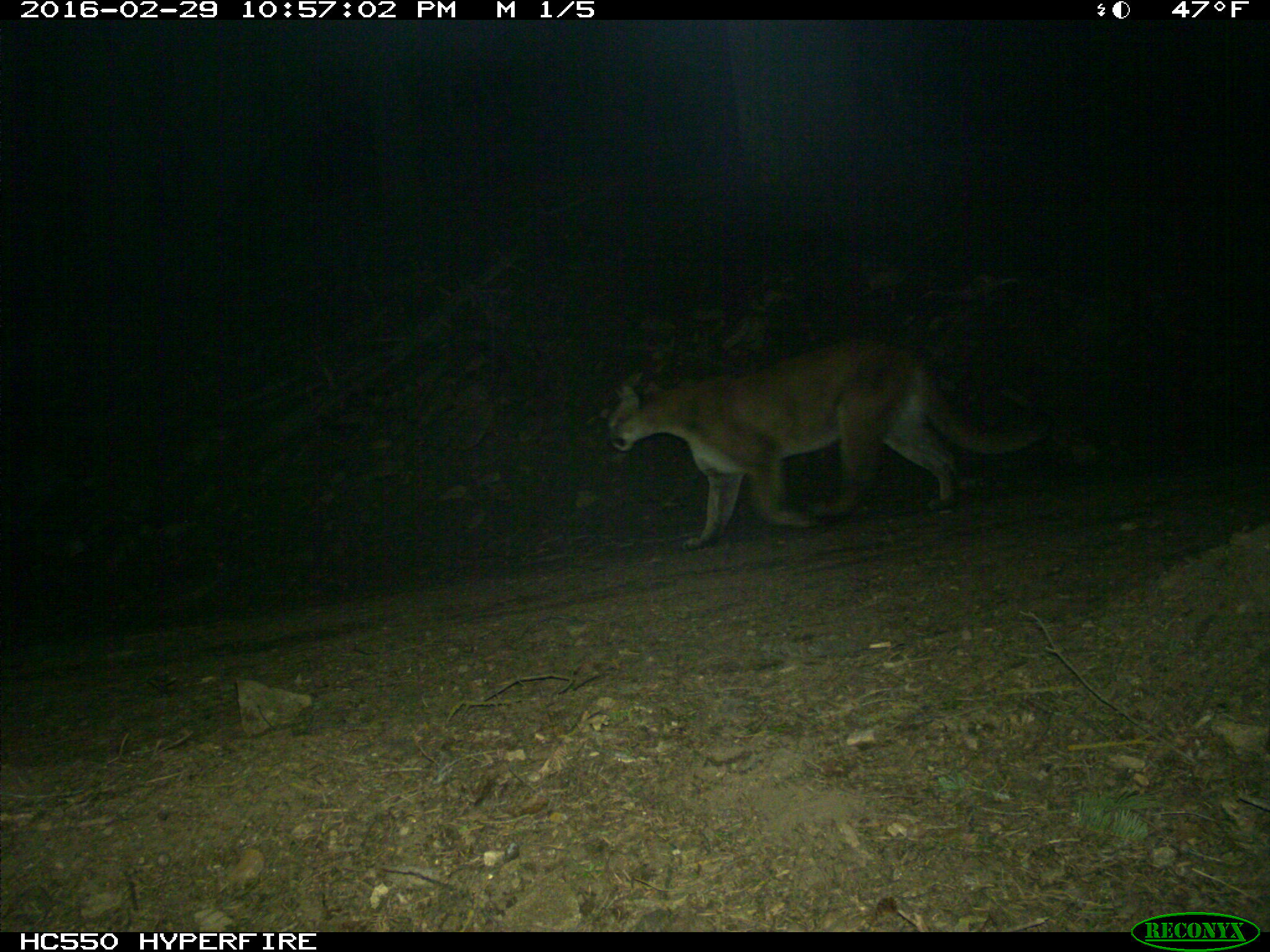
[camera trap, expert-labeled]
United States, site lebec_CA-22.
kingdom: Animalia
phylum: Chordata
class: Mammalia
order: Carnivora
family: Felidae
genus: Puma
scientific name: Puma concolor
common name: mountain lion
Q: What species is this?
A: Puma concolor (mountain lion).